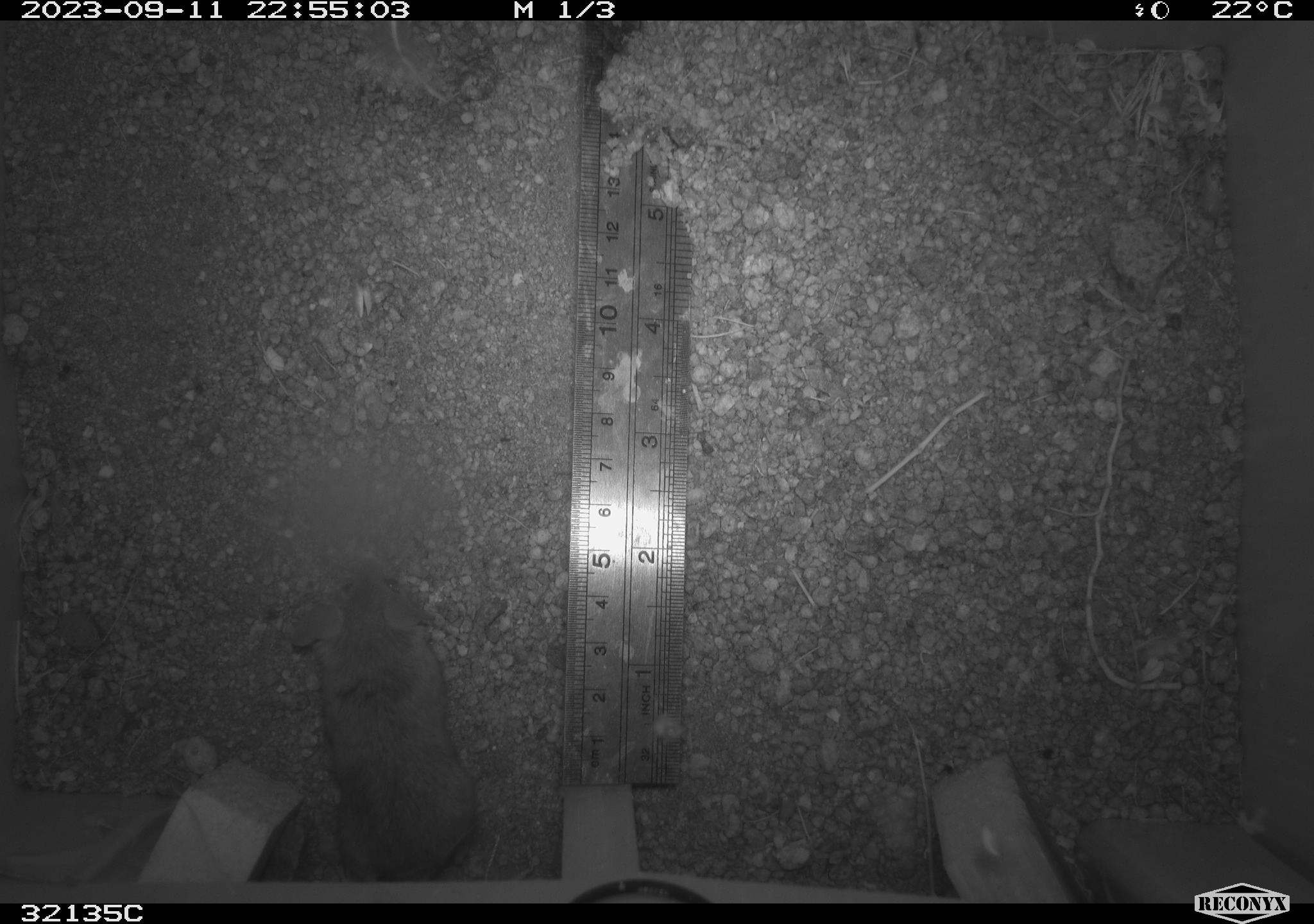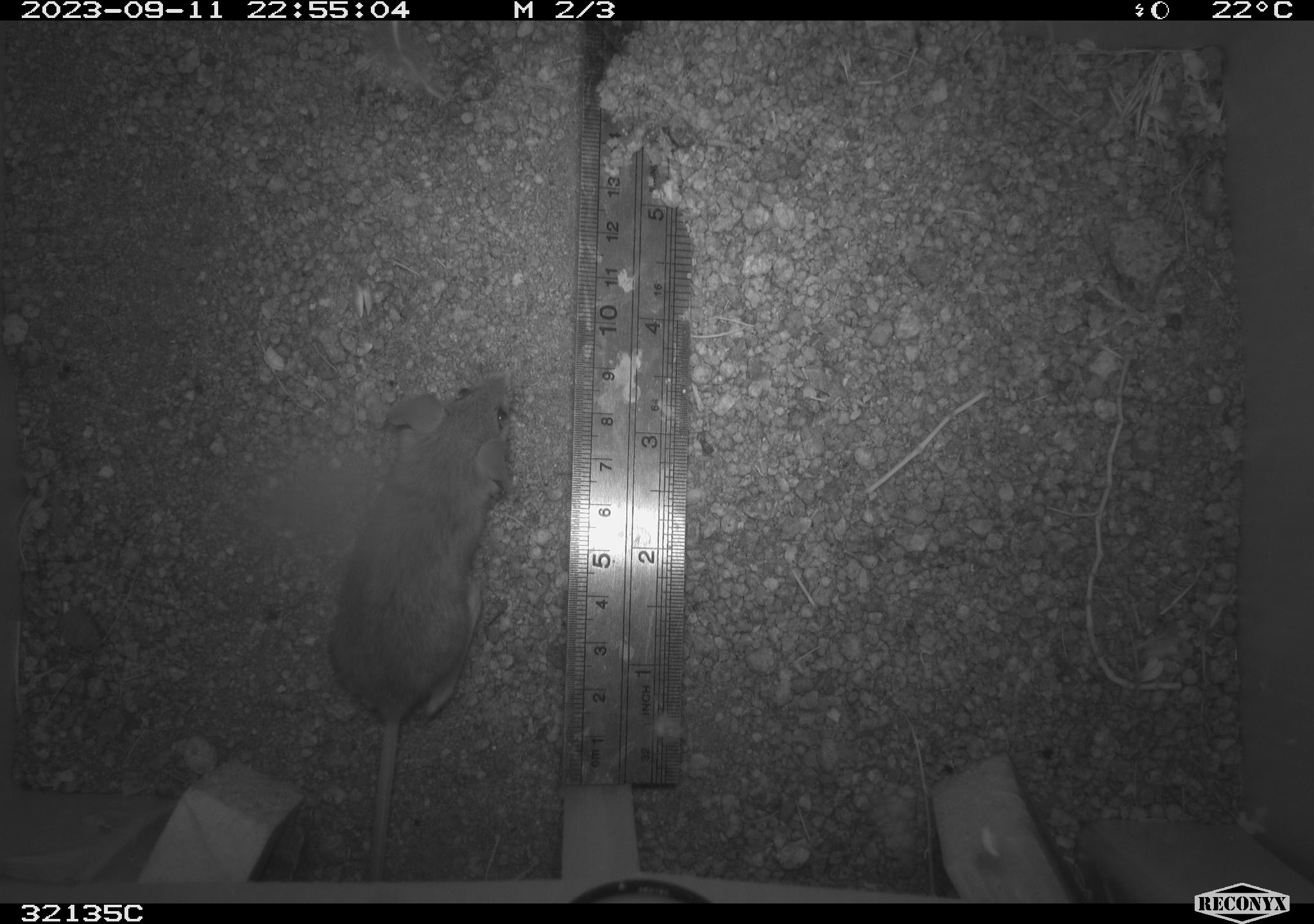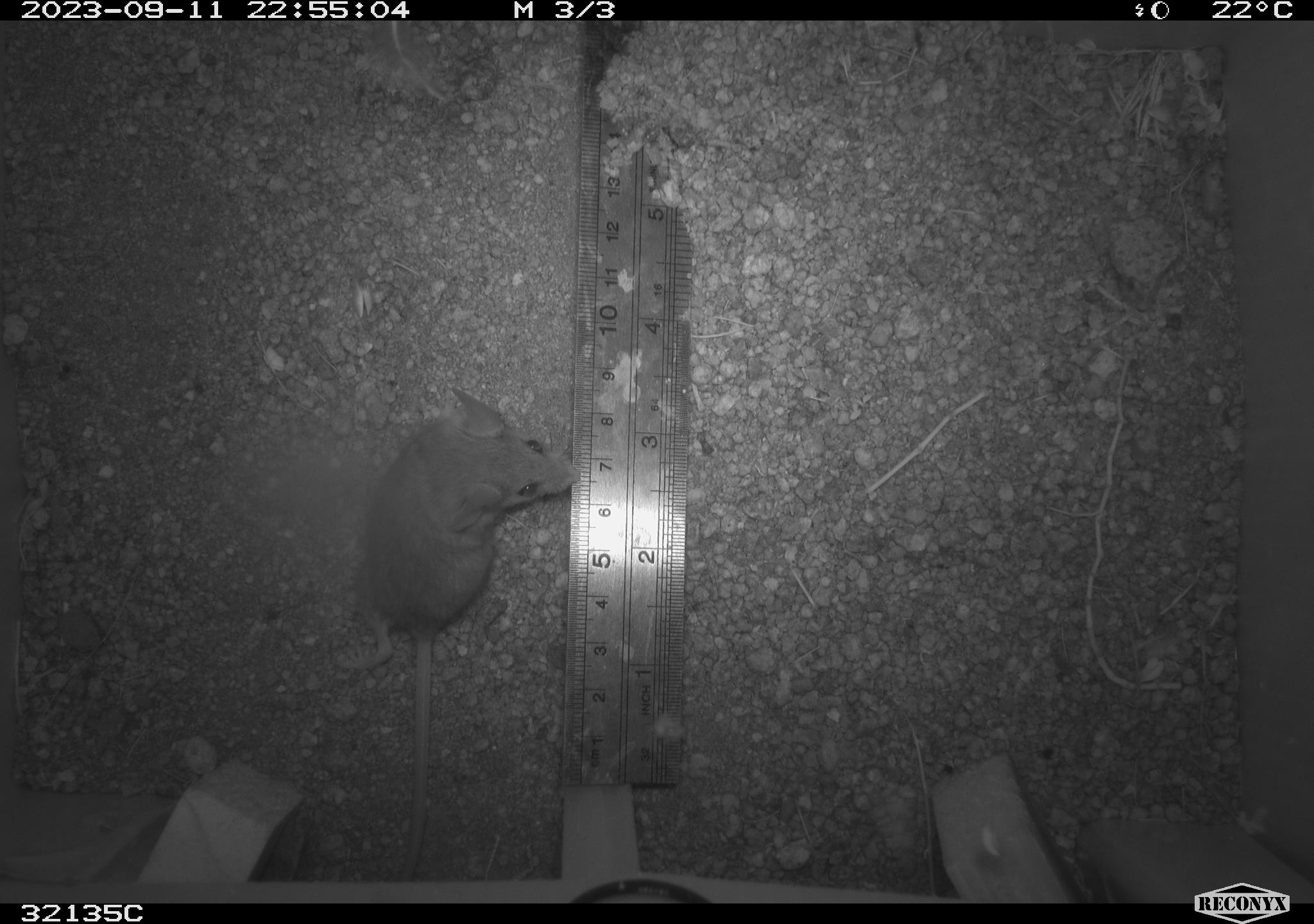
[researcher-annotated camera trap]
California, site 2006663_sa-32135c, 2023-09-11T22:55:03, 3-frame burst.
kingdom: Animalia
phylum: Chordata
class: Mammalia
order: Rodentia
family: Cricetidae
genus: Peromyscus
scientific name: Peromyscus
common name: deer mice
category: peromyscus species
Peromyscus species (deer mice) (Peromyscus).